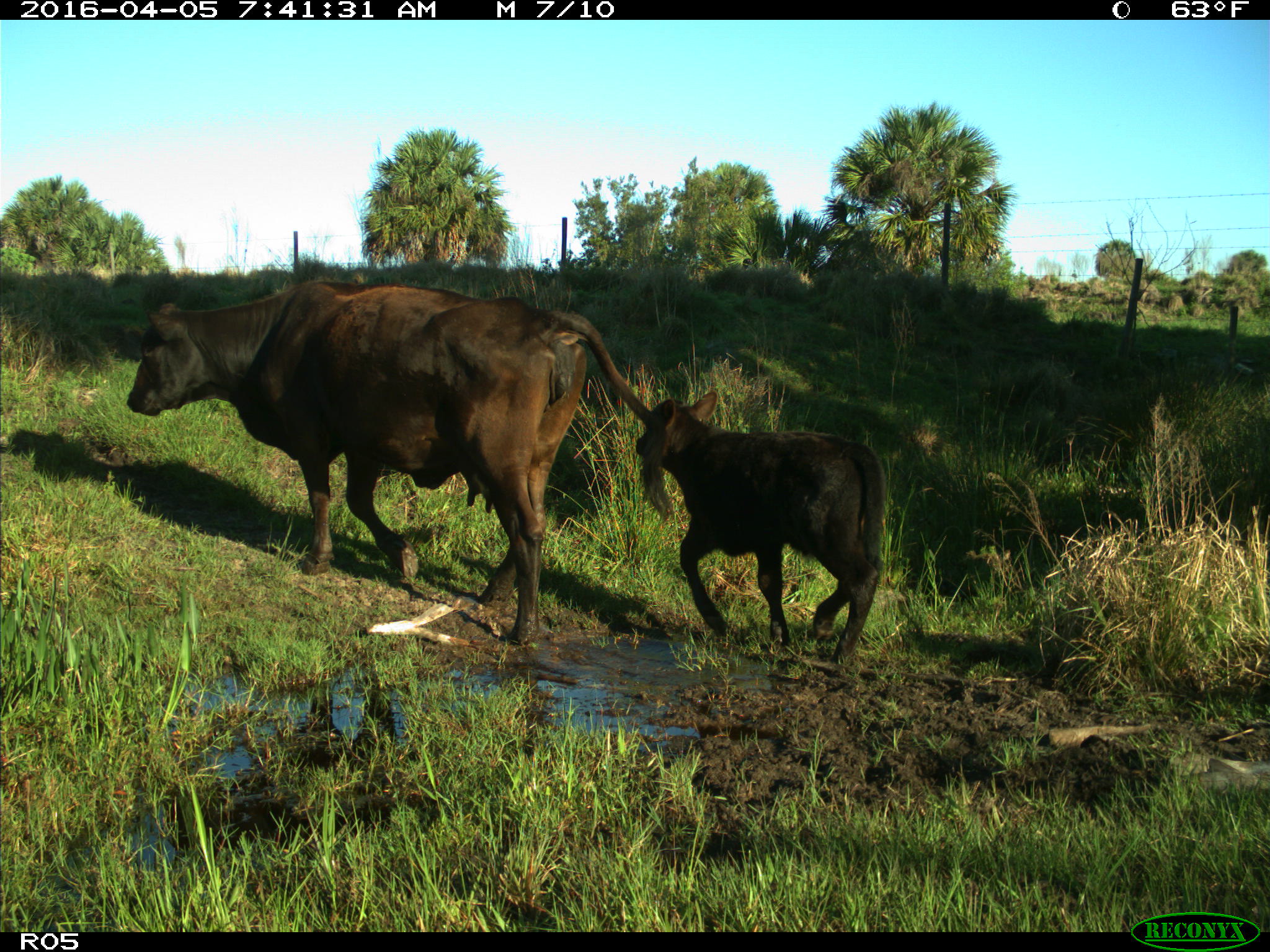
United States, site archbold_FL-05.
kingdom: Animalia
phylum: Chordata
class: Mammalia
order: Artiodactyla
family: Bovidae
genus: Bos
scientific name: Bos taurus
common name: domestic cow